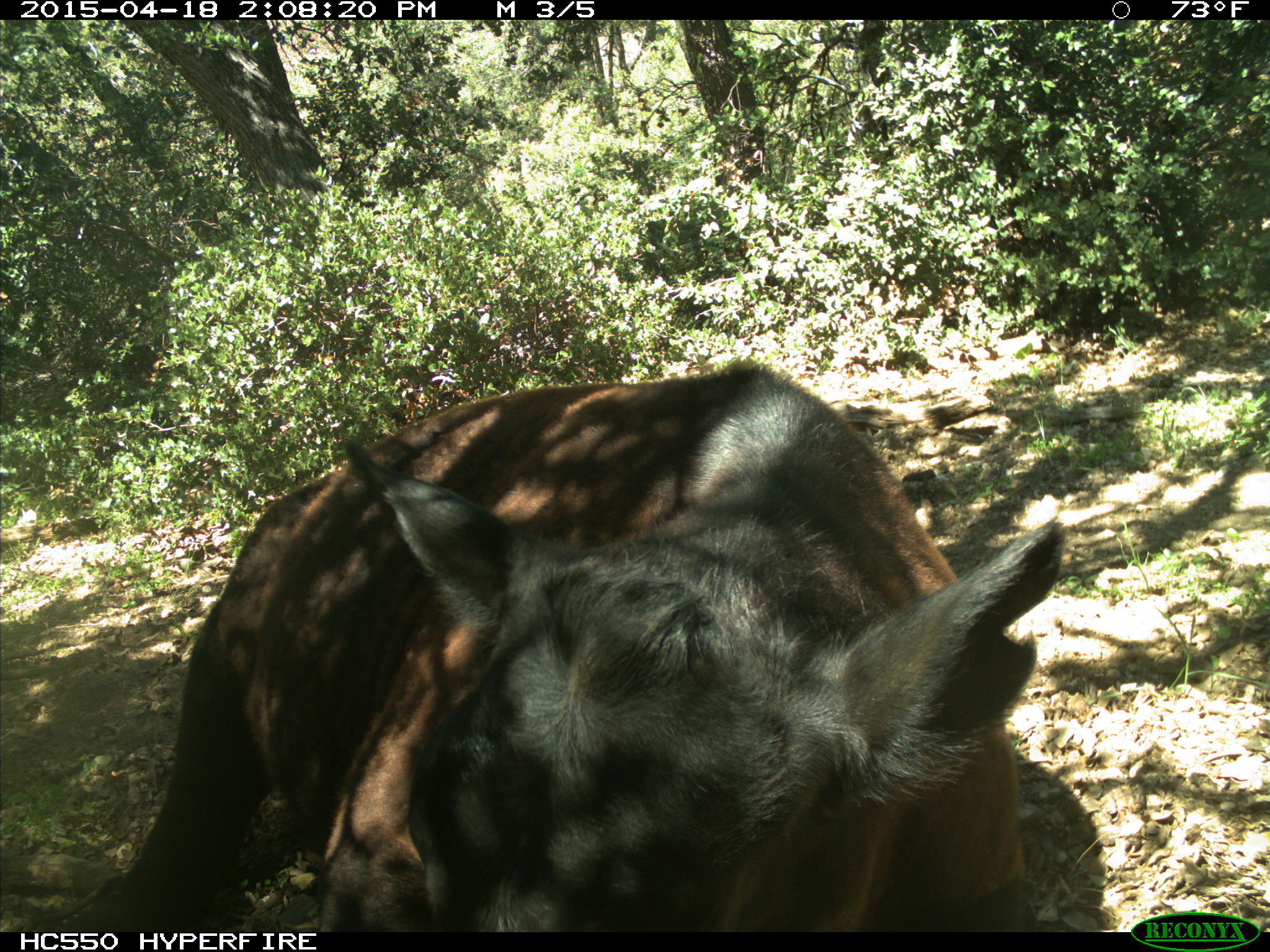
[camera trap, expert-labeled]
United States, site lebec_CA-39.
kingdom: Animalia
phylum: Chordata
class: Mammalia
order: Artiodactyla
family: Bovidae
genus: Bos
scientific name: Bos taurus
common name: domestic cow